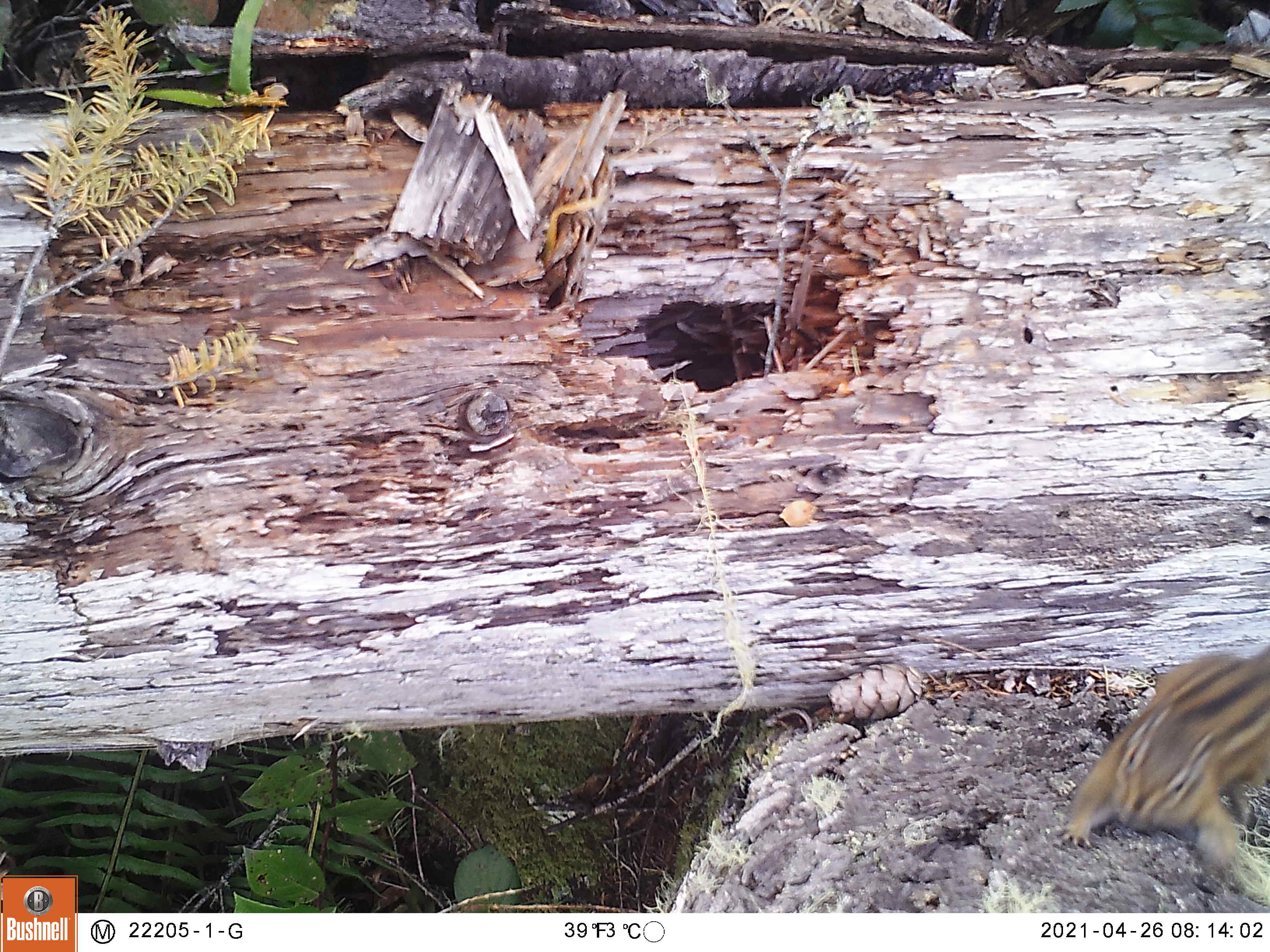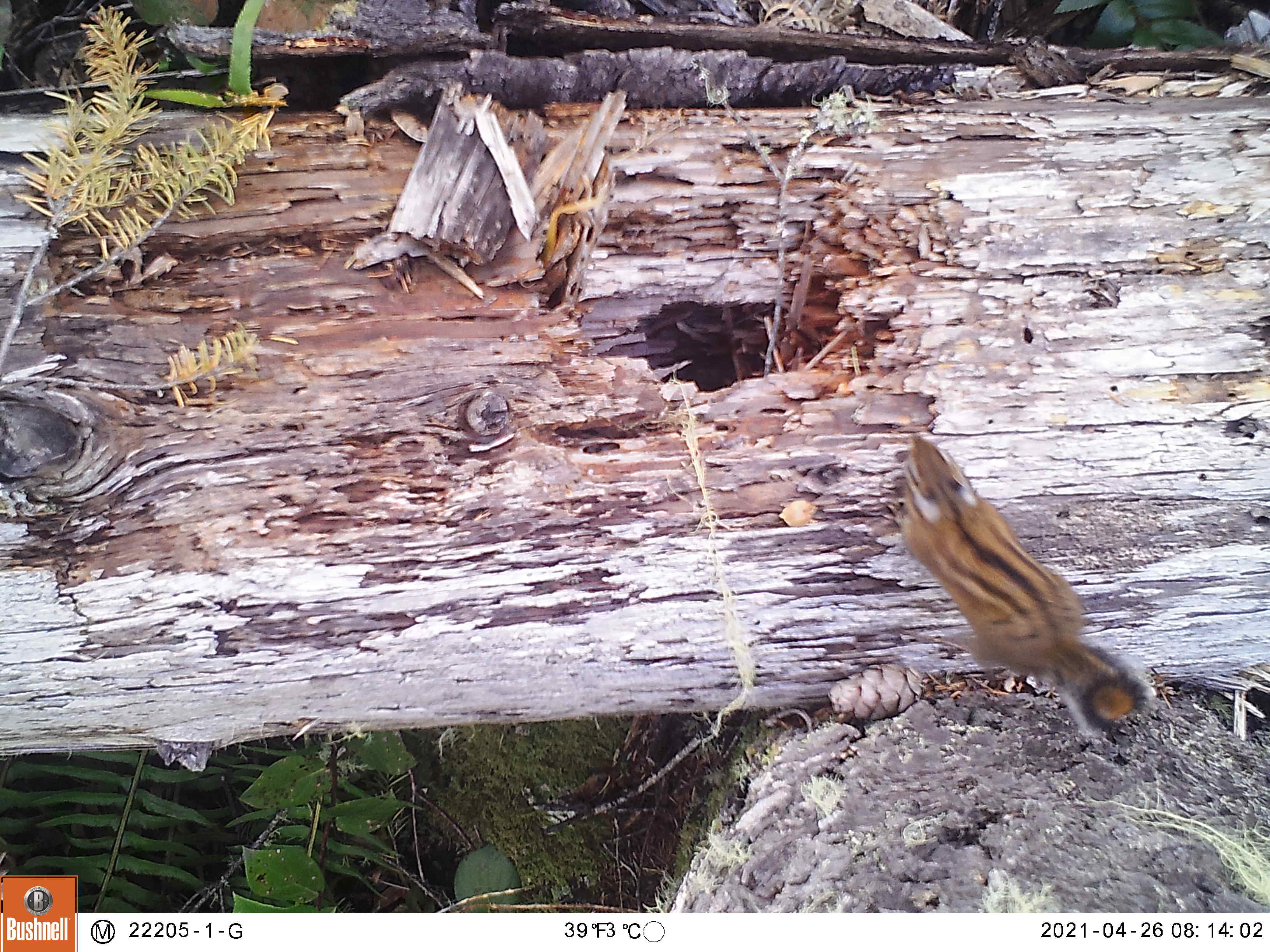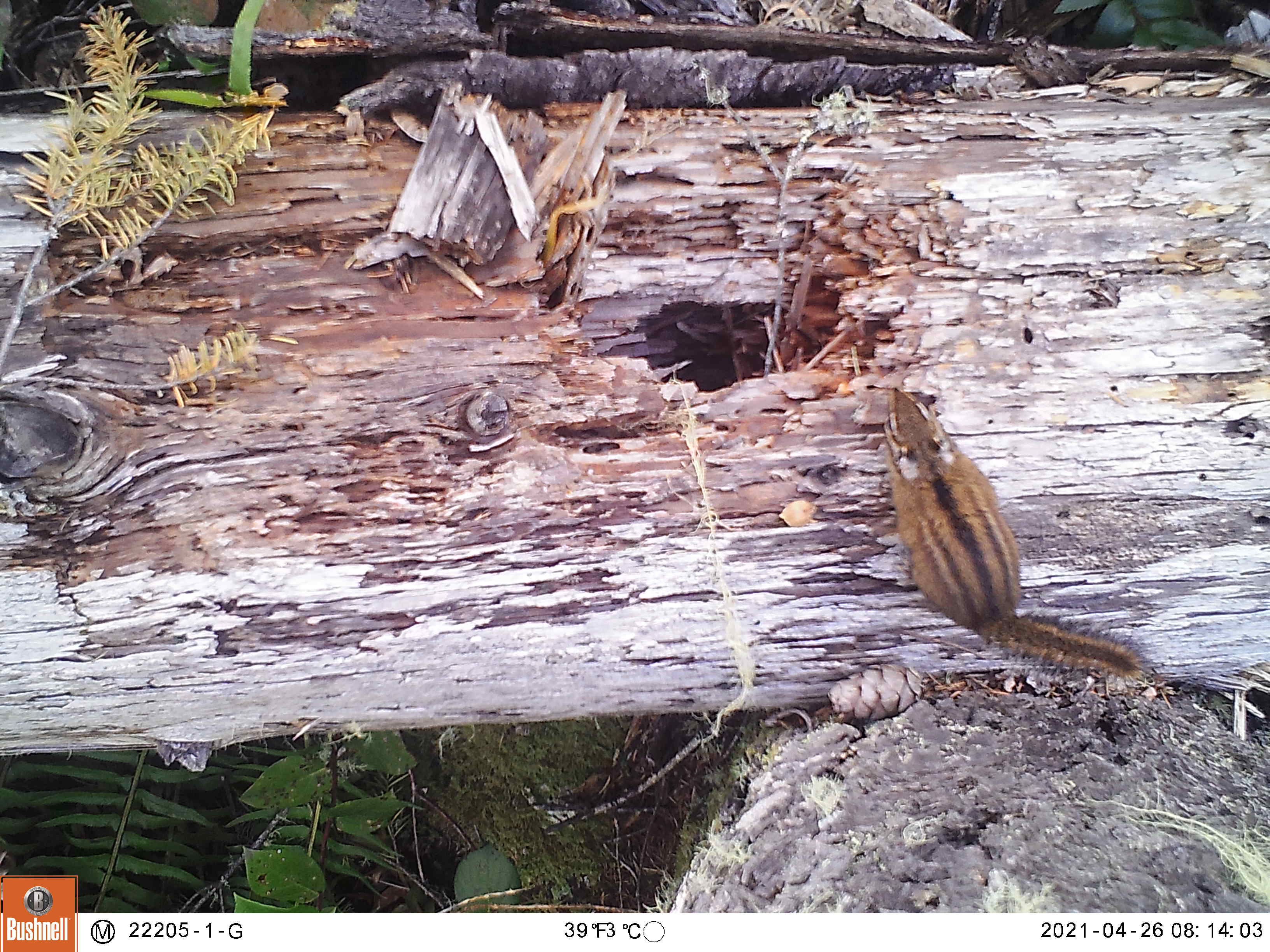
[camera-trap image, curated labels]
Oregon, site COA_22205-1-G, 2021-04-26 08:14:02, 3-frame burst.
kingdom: Animalia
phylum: Chordata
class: Mammalia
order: Rodentia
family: Sciuridae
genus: Neotamias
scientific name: Neotamias townsendii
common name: townsend's chipmunk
Townsend's chipmunk (Neotamias townsendii).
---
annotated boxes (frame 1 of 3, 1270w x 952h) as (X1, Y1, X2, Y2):
townsend's chipmunk: (1018, 620, 1269, 894)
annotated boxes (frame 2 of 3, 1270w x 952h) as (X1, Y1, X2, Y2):
townsend's chipmunk: (856, 409, 1181, 768)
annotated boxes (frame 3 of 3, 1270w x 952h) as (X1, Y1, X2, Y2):
townsend's chipmunk: (844, 363, 1187, 717)